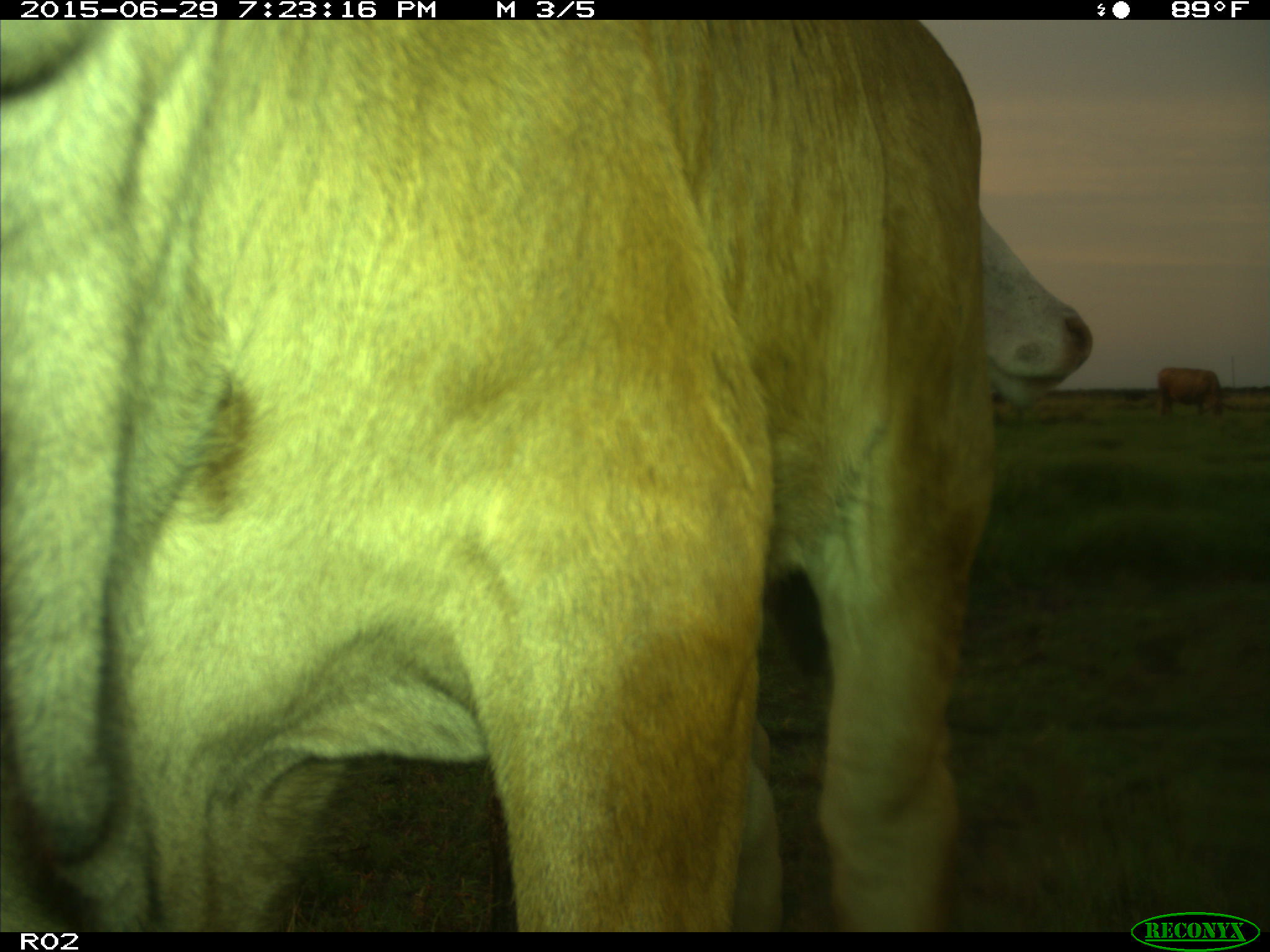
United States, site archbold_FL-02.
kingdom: Animalia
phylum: Chordata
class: Mammalia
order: Artiodactyla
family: Bovidae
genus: Bos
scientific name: Bos taurus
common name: domestic cow